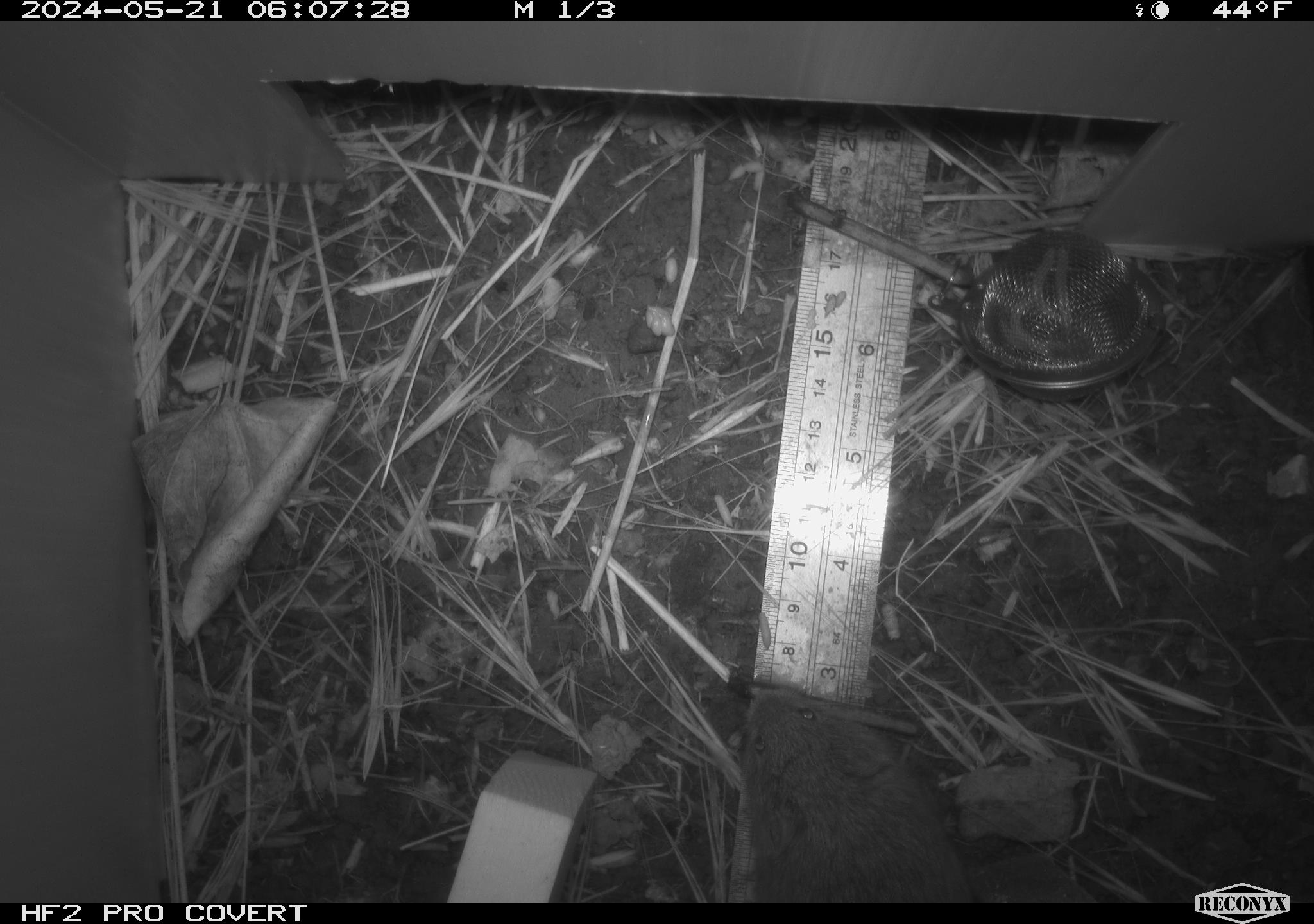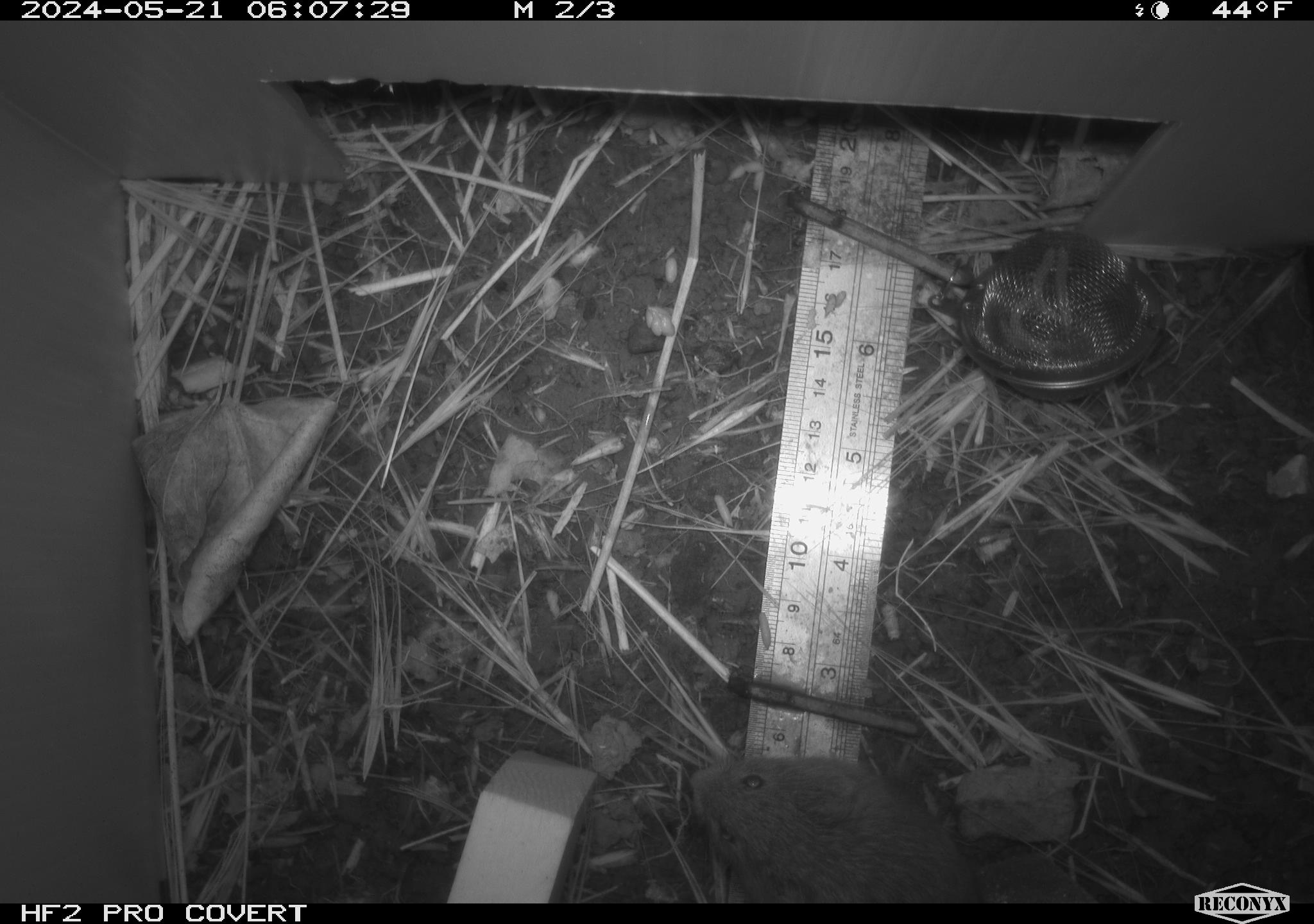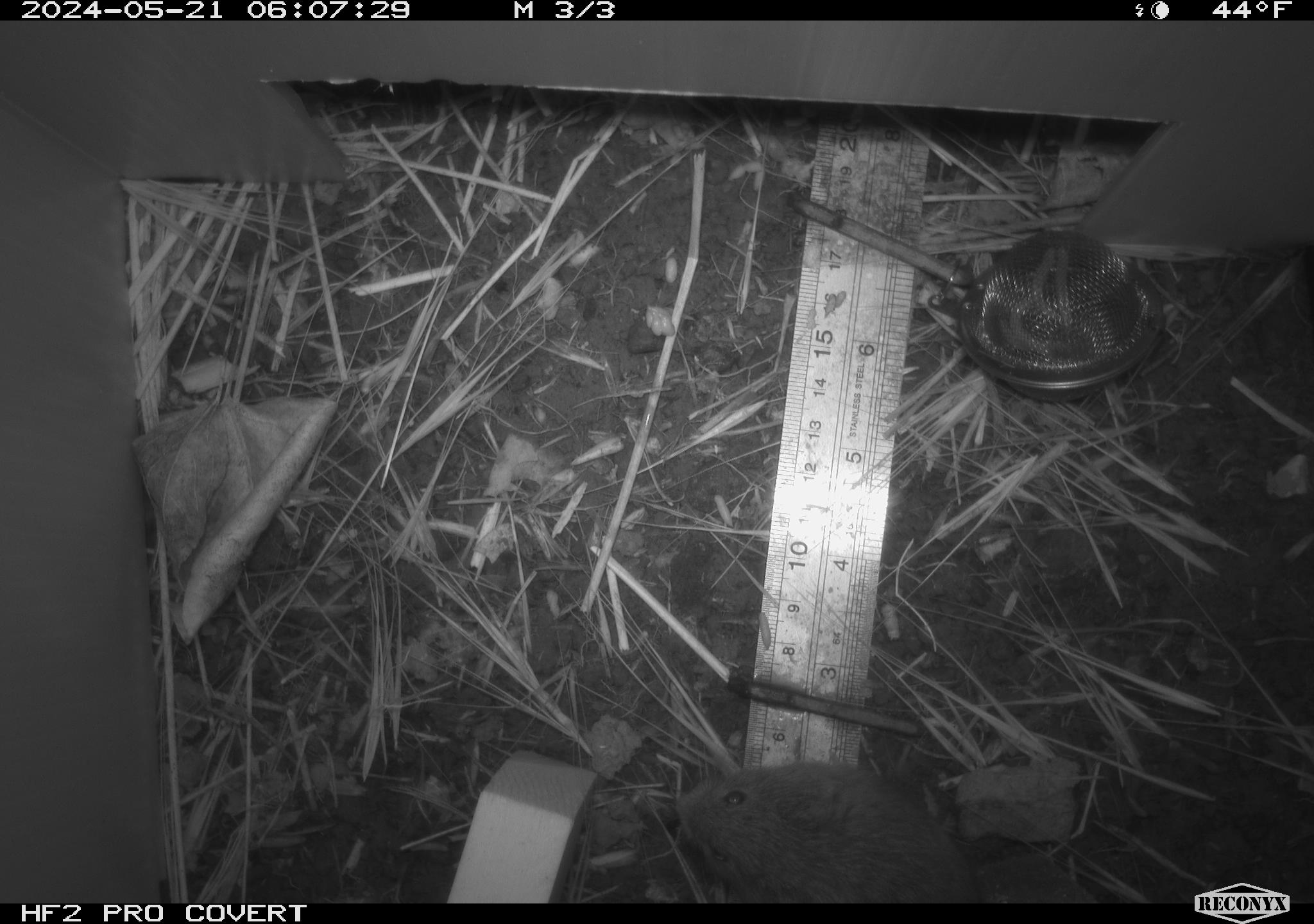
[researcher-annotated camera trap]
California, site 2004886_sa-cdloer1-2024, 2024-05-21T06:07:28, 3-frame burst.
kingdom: Animalia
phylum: Chordata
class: Mammalia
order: Rodentia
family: Cricetidae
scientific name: Arvicolinae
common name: voles, lemmings, and muskrats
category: arvicolinae subfamily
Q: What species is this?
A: Arvicolinae subfamily (voles, lemmings, and muskrats) (Arvicolinae).